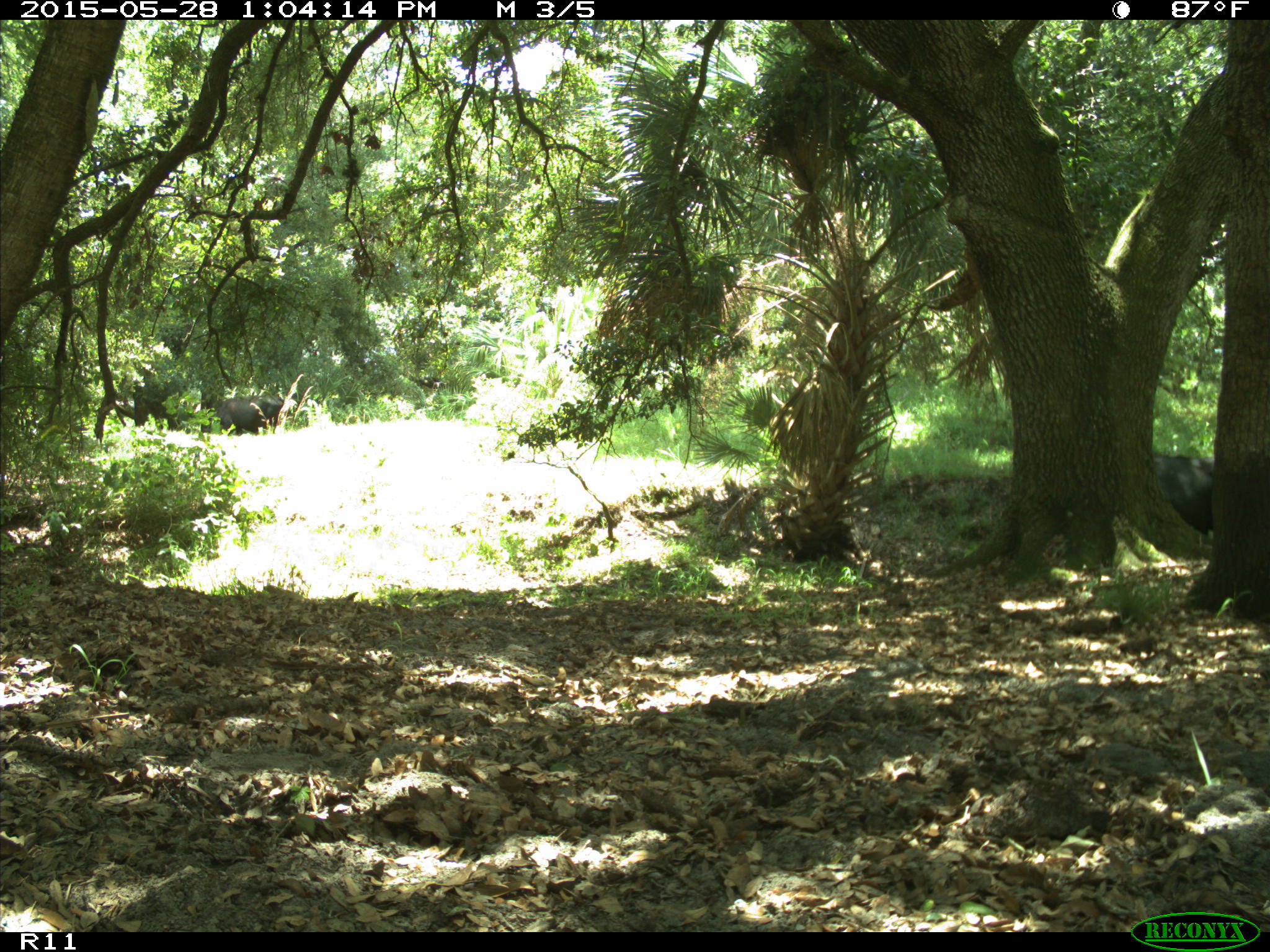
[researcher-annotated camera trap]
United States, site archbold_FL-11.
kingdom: Animalia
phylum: Chordata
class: Mammalia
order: Artiodactyla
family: Bovidae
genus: Bos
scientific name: Bos taurus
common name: domestic cow